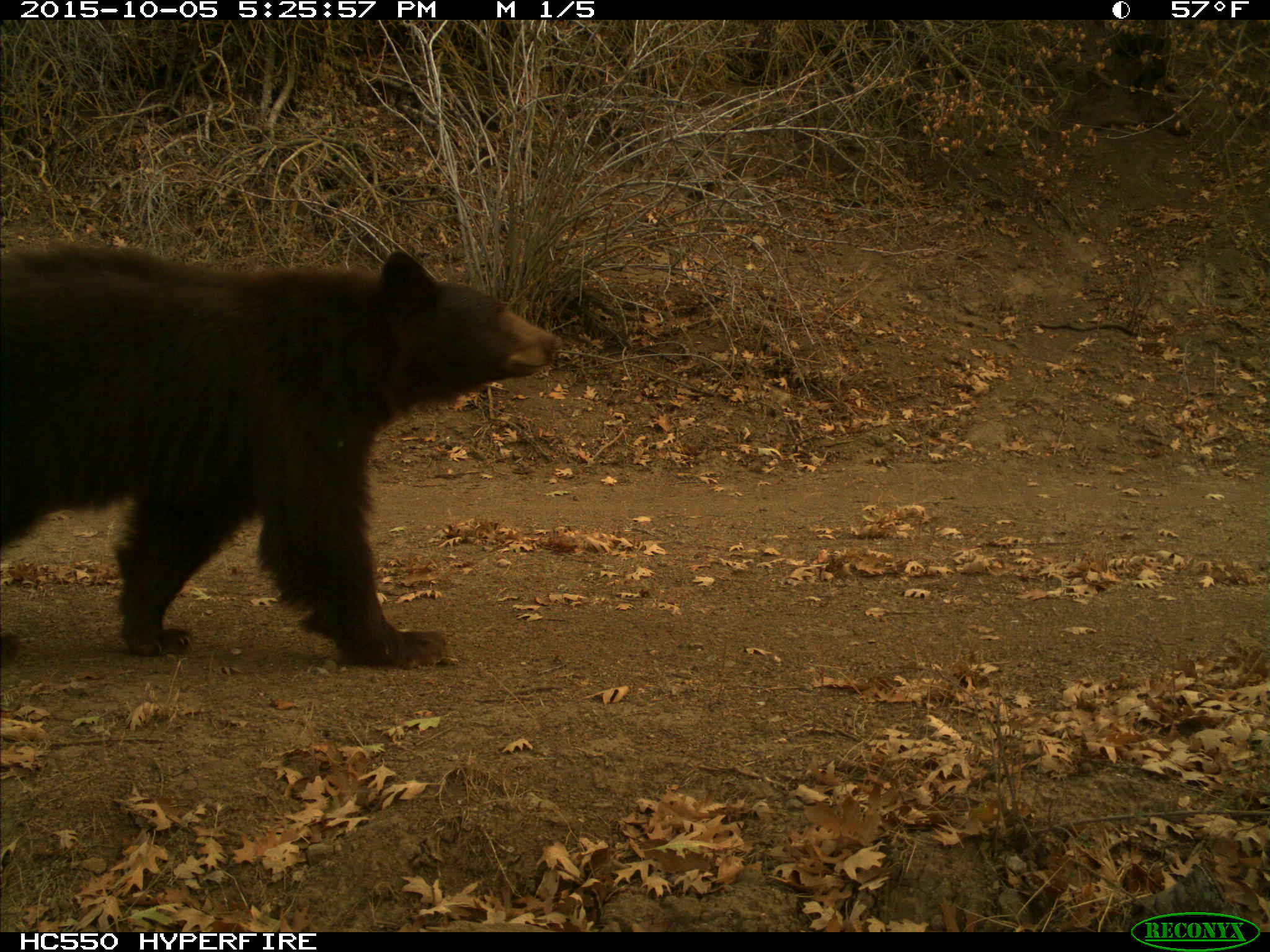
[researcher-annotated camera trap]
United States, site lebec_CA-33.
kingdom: Animalia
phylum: Chordata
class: Mammalia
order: Carnivora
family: Ursidae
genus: Ursus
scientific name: Ursus americanus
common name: american black bear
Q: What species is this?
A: Ursus americanus (american black bear).